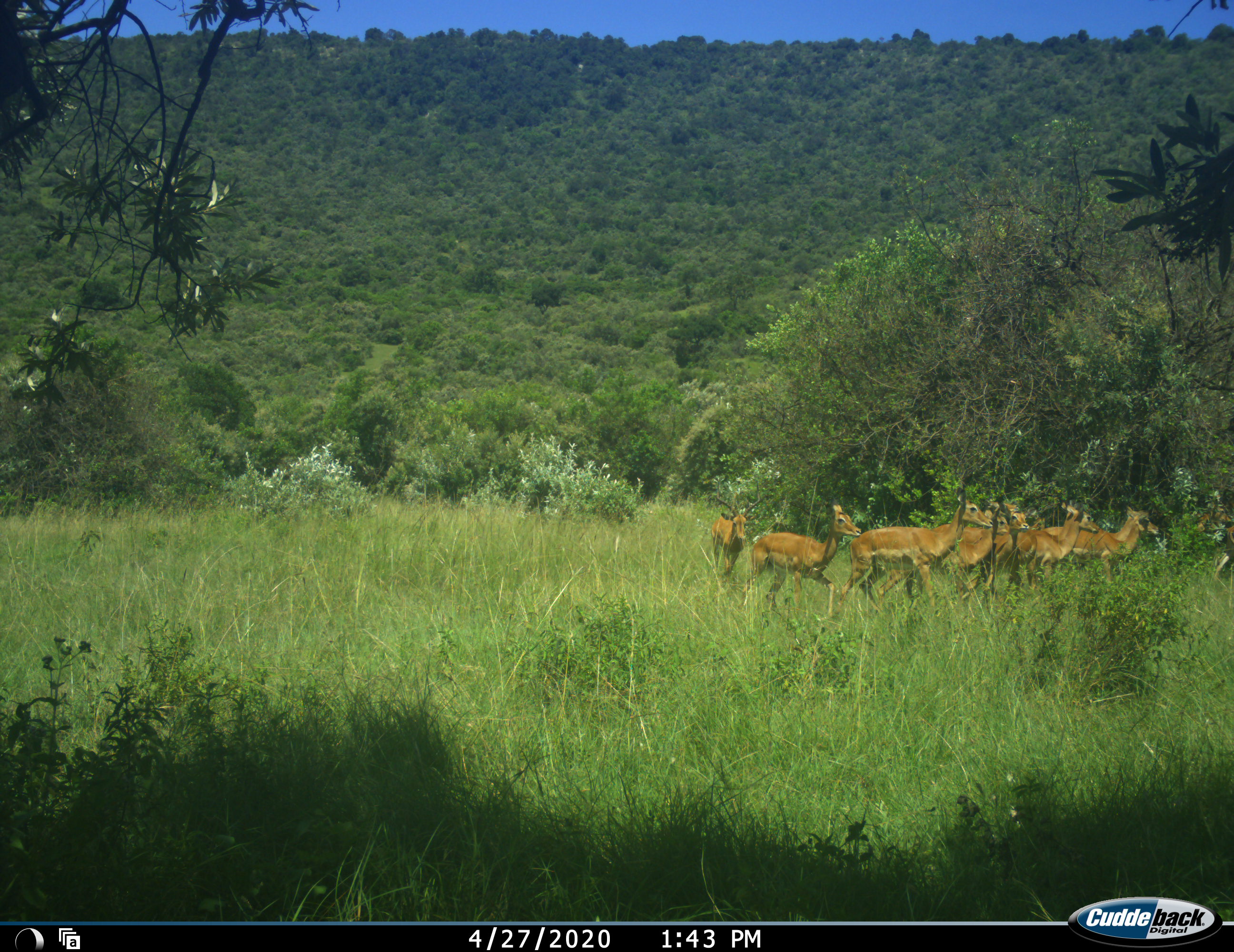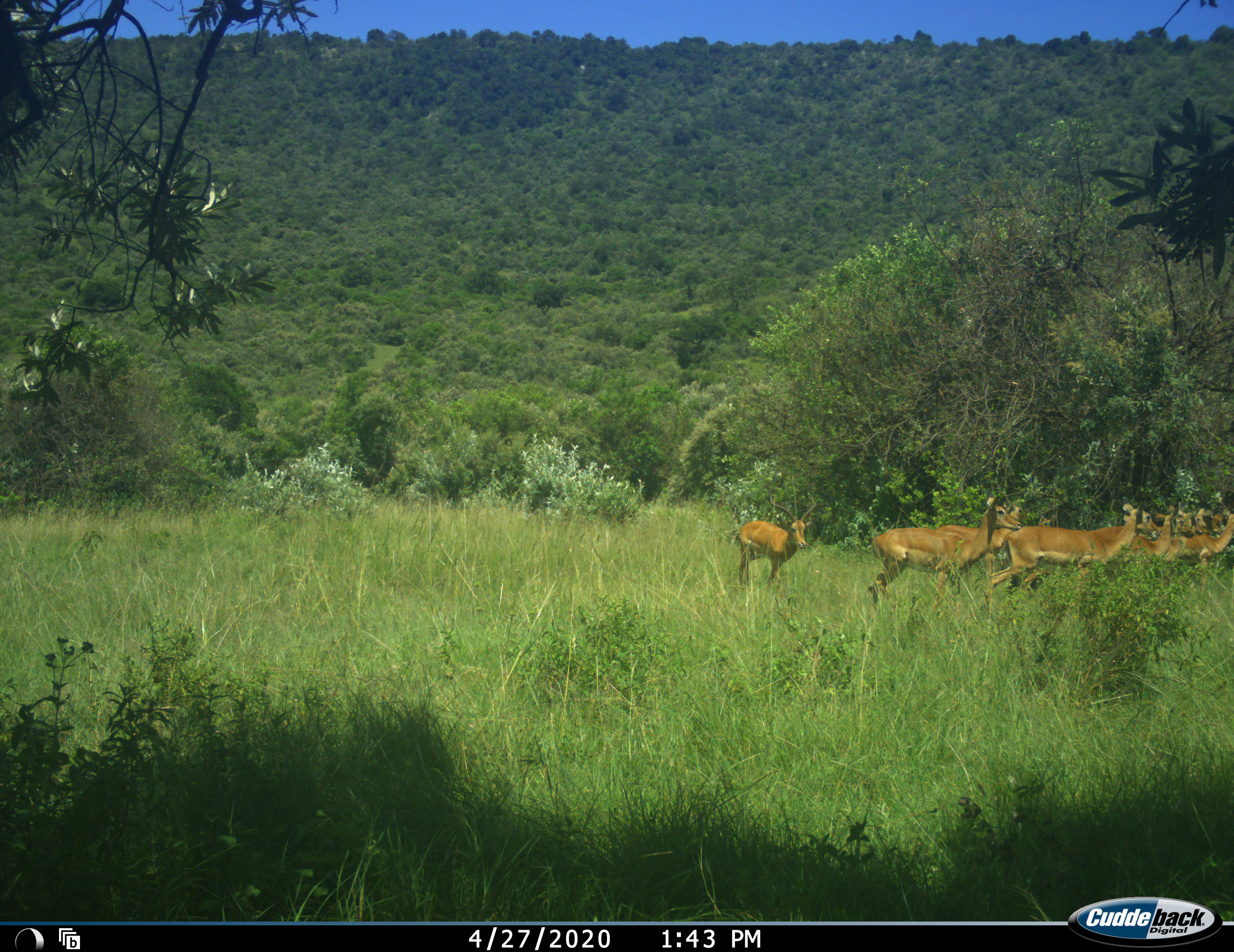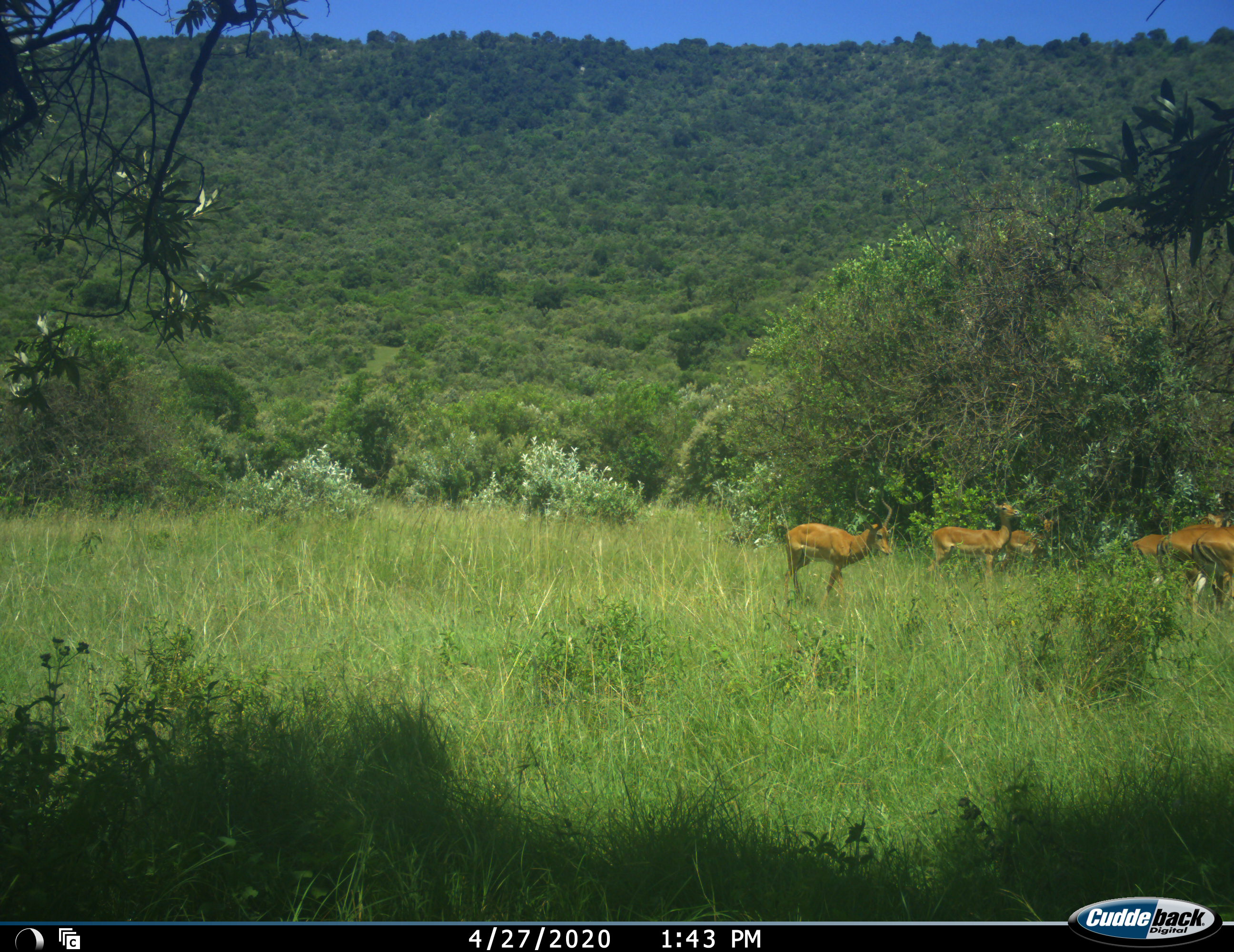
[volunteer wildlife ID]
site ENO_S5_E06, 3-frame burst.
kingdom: Animalia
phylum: Chordata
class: Mammalia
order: Artiodactyla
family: Bovidae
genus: Aepyceros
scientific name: Aepyceros melampus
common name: impala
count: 8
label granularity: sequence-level